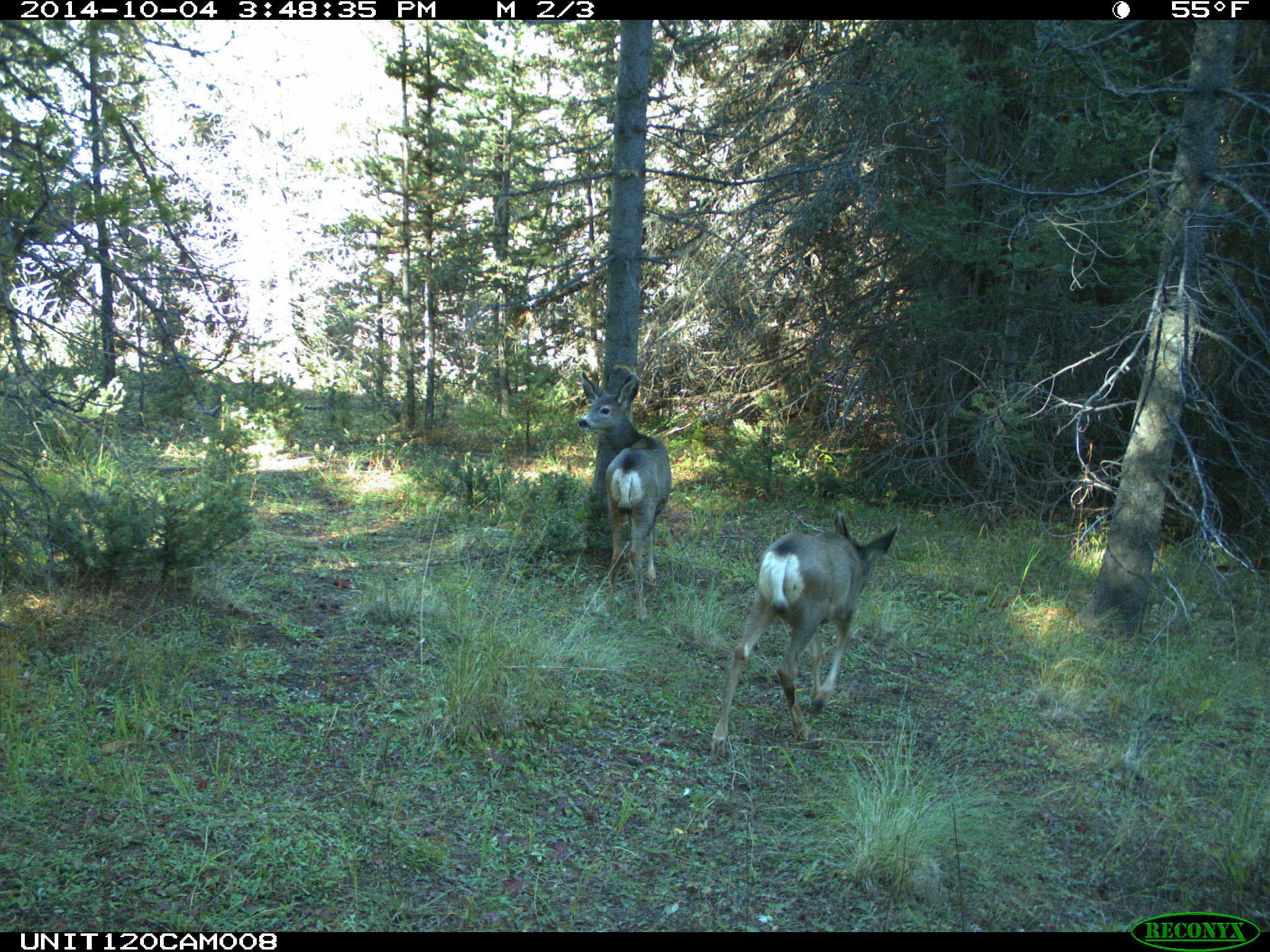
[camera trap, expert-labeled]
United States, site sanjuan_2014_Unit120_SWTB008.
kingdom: Animalia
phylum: Chordata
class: Mammalia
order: Artiodactyla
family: Cervidae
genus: Odocoileus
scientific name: Odocoileus hemionus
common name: mule deer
Odocoileus hemionus (mule deer).